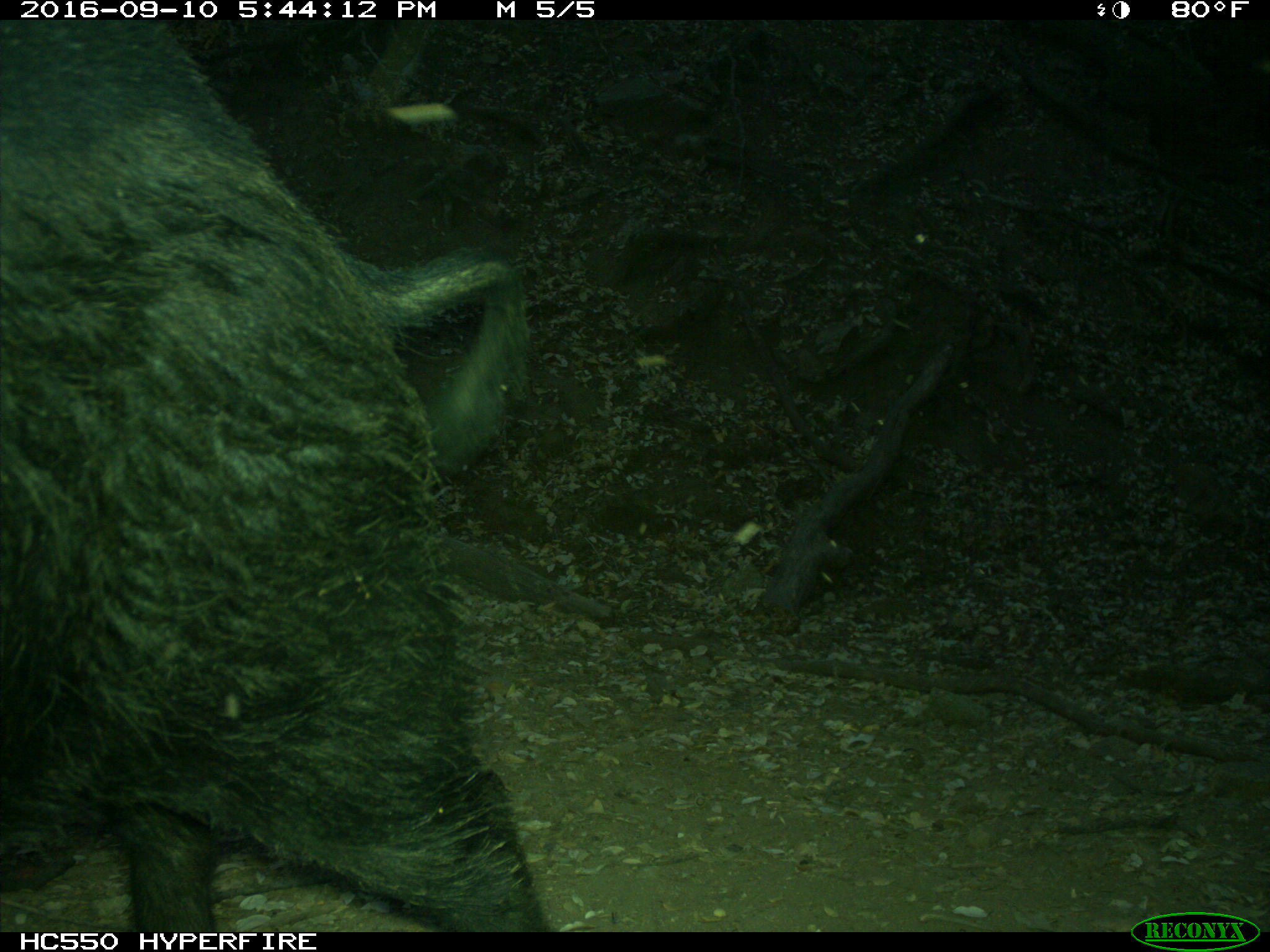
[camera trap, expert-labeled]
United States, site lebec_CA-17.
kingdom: Animalia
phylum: Chordata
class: Mammalia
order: Artiodactyla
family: Suidae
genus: Sus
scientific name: Sus scrofa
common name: wild boar